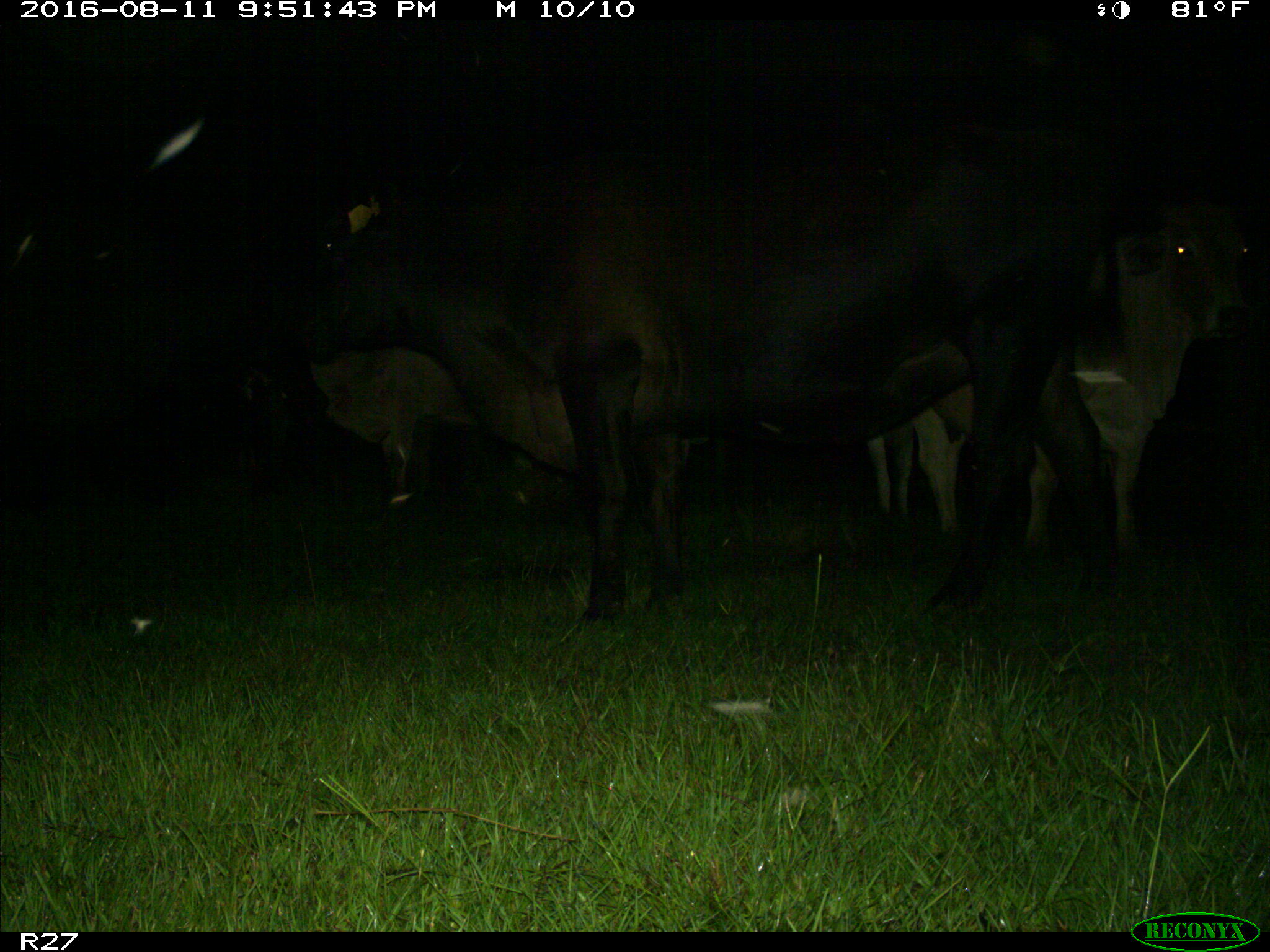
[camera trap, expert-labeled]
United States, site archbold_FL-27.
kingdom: Animalia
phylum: Chordata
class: Mammalia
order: Artiodactyla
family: Bovidae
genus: Bos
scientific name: Bos taurus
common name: domestic cow